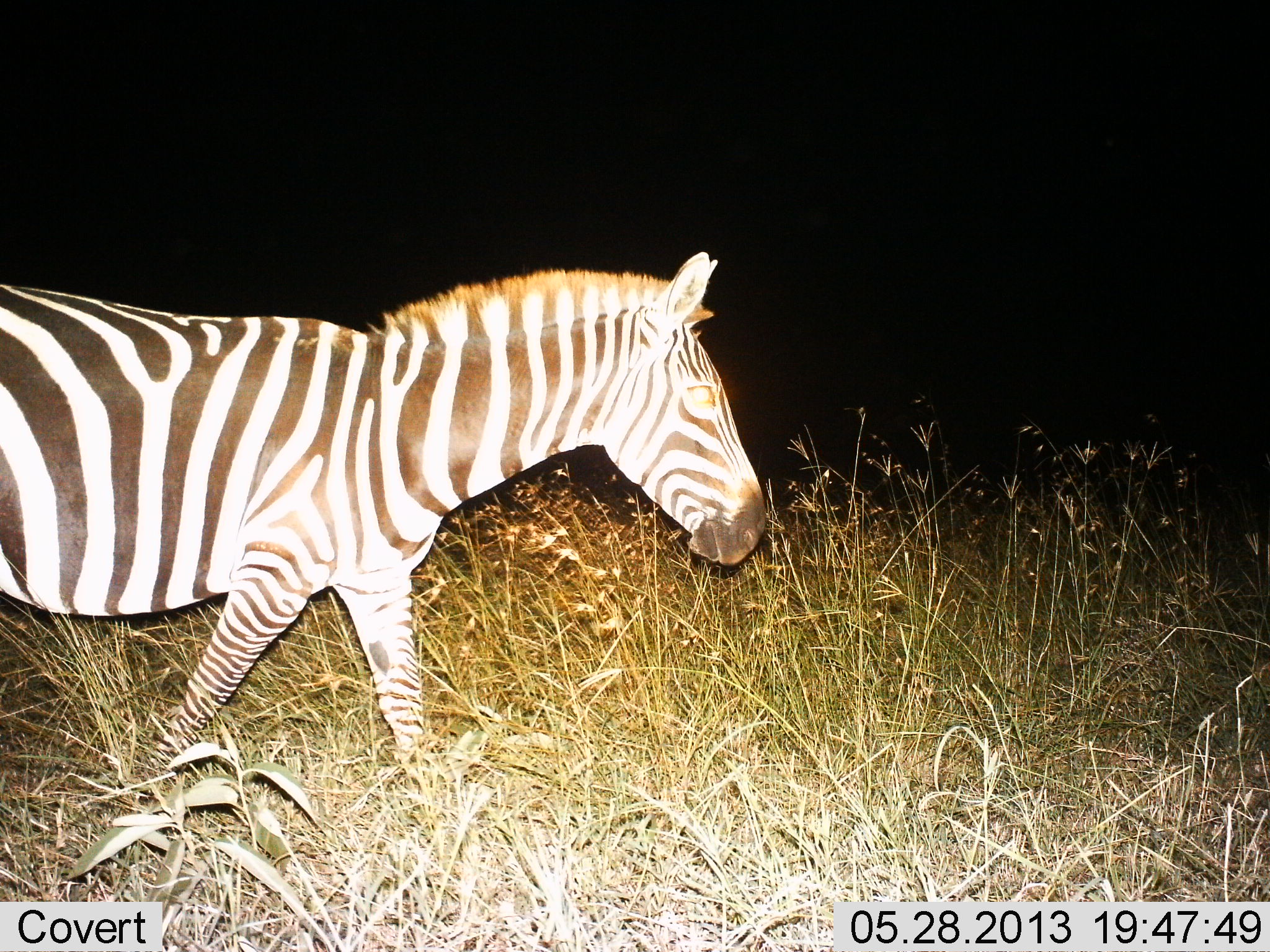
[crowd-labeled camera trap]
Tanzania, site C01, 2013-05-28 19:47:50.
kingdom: Animalia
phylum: Chordata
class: Mammalia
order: Perissodactyla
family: Equidae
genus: Equus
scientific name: Equus quagga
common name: plains zebra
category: zebra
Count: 1.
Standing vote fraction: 4%.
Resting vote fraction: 0%.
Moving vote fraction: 96%.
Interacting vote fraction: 0%.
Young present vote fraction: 0%.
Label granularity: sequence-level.